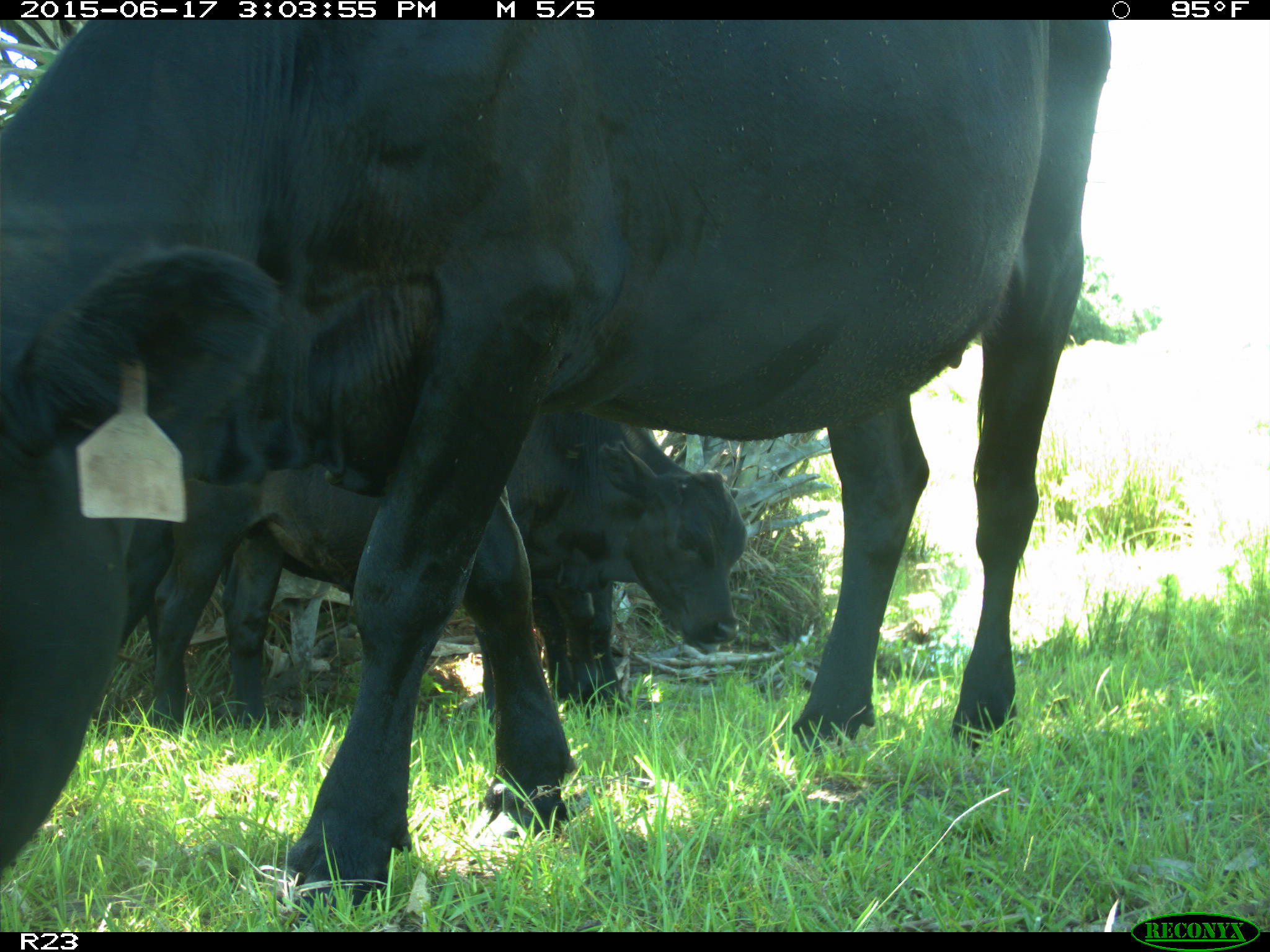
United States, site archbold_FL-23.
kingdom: Animalia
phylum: Chordata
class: Mammalia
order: Artiodactyla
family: Bovidae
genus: Bos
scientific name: Bos taurus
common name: domestic cow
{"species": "Bos taurus (domestic cow)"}